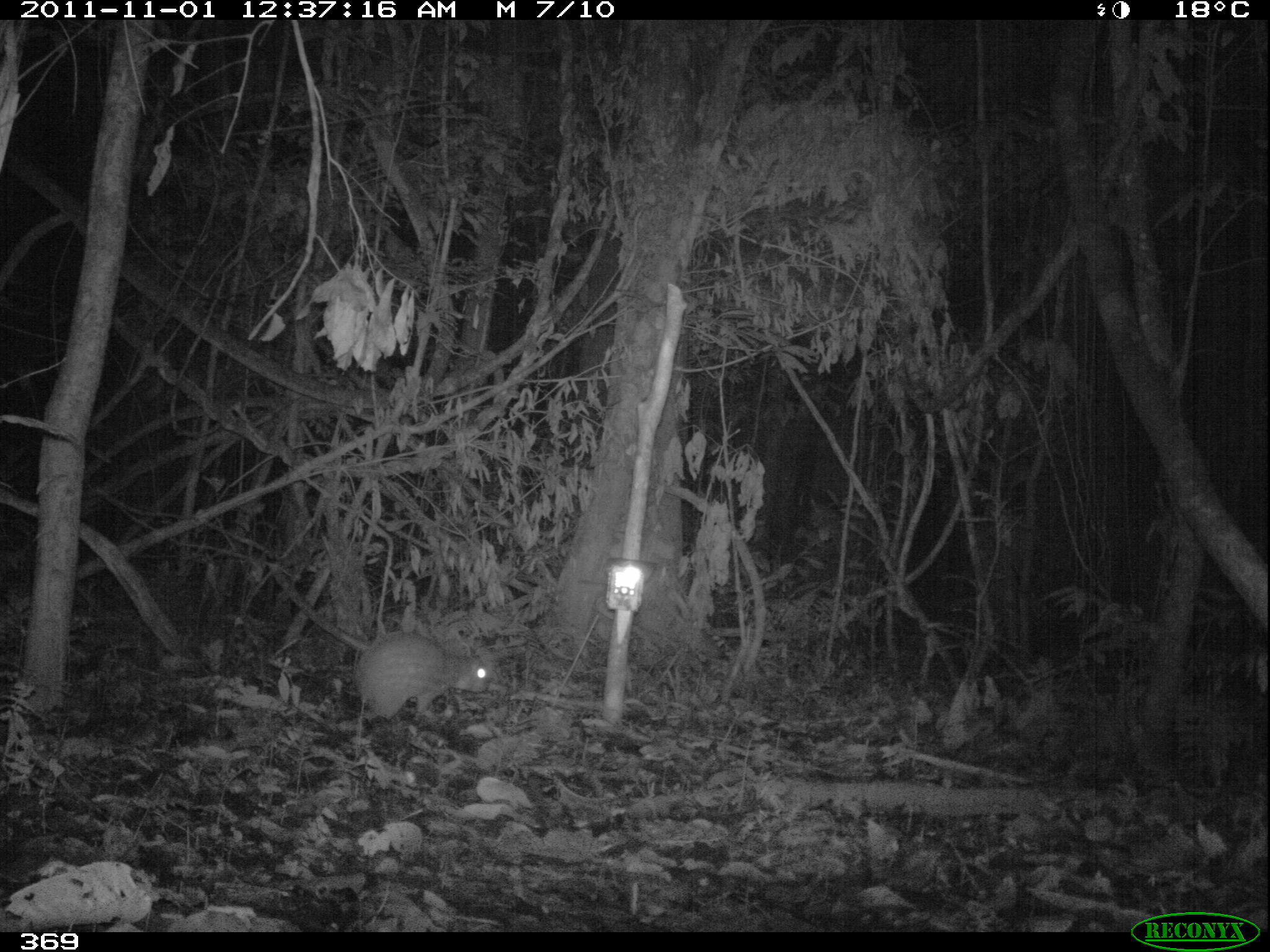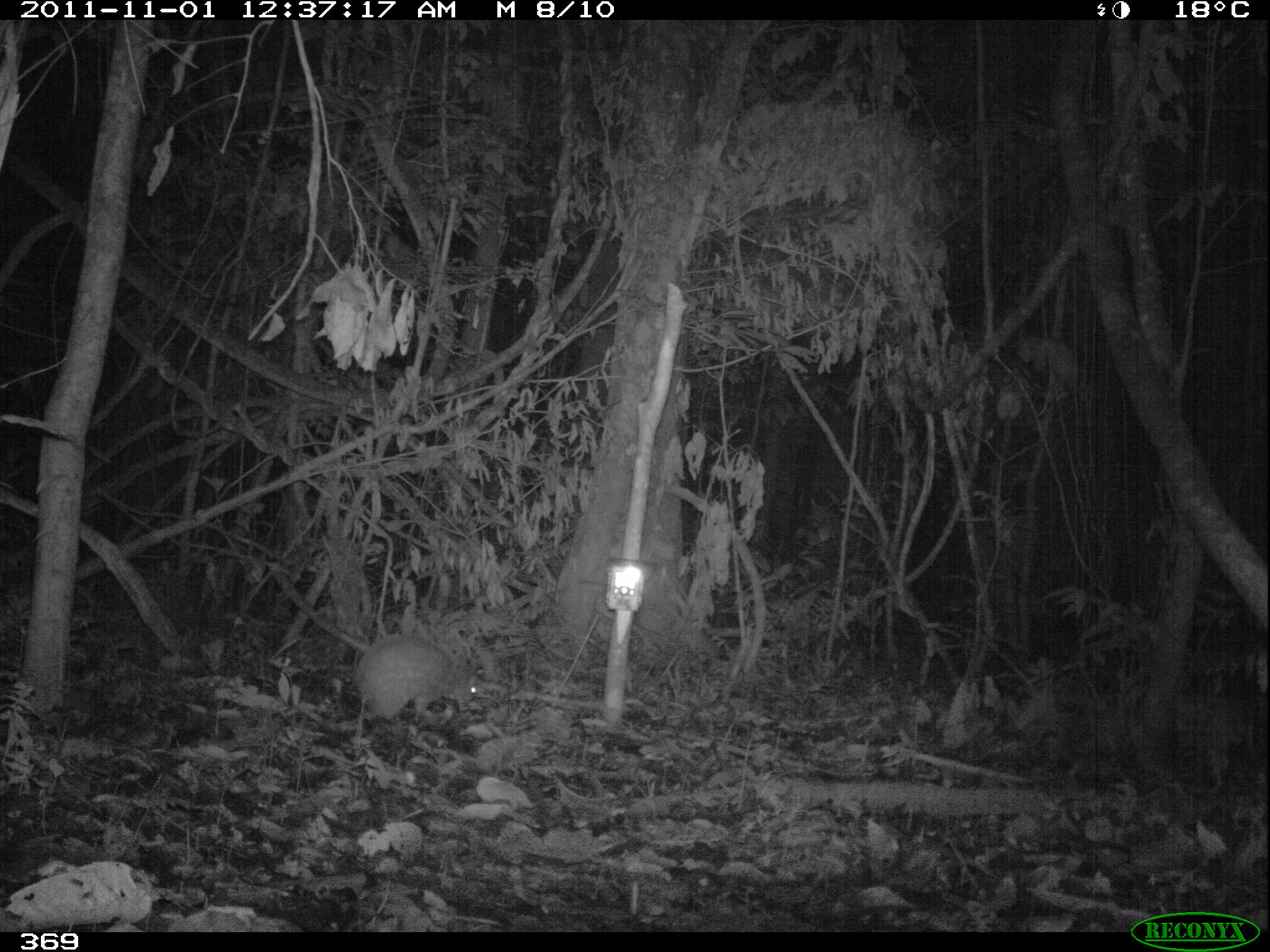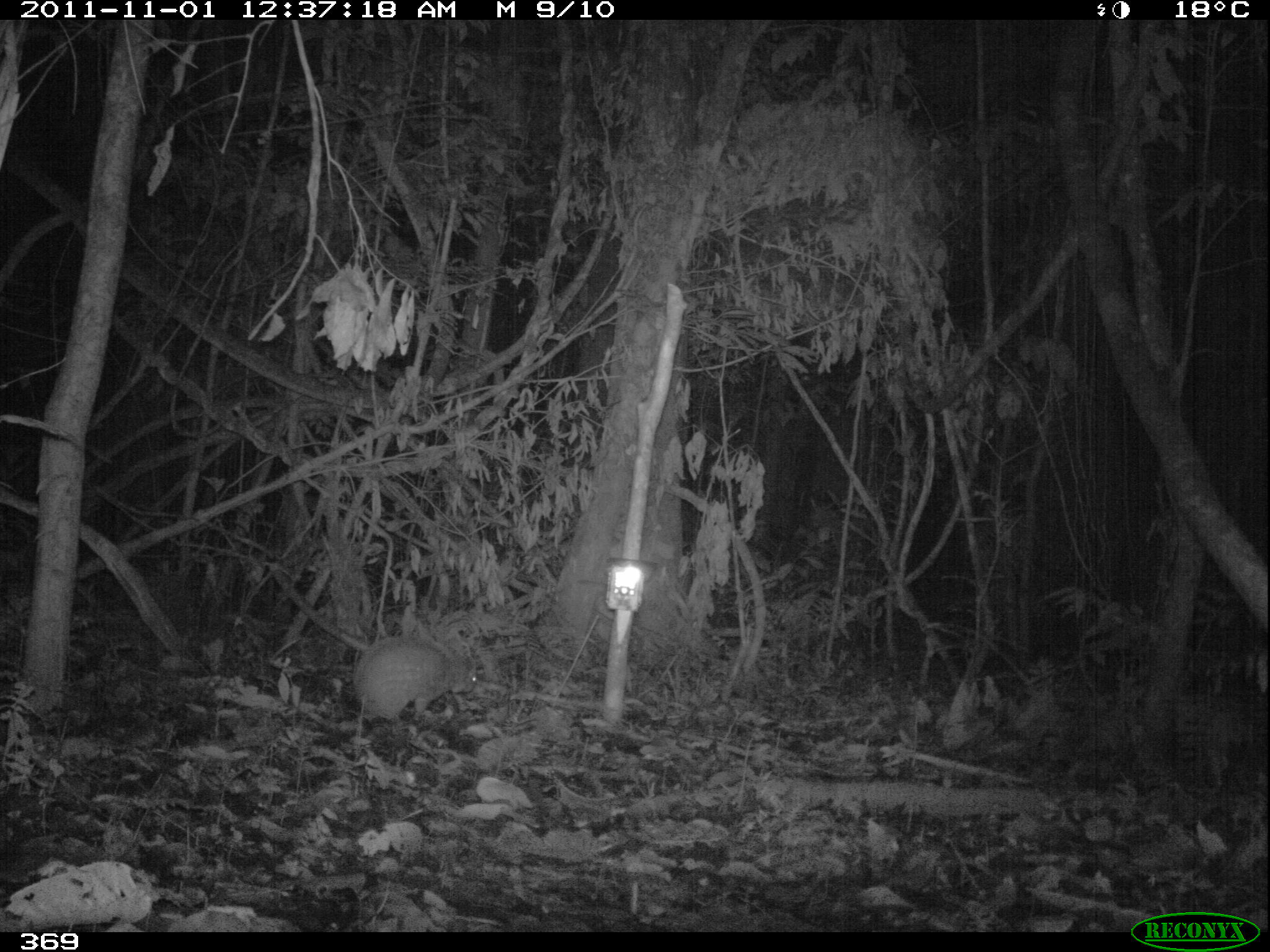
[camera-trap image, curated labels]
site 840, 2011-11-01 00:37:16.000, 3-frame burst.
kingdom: Animalia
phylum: Chordata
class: Mammalia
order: Rodentia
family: Cuniculidae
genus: Cuniculus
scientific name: Cuniculus paca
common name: spotted paca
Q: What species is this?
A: Cuniculus paca (spotted paca).